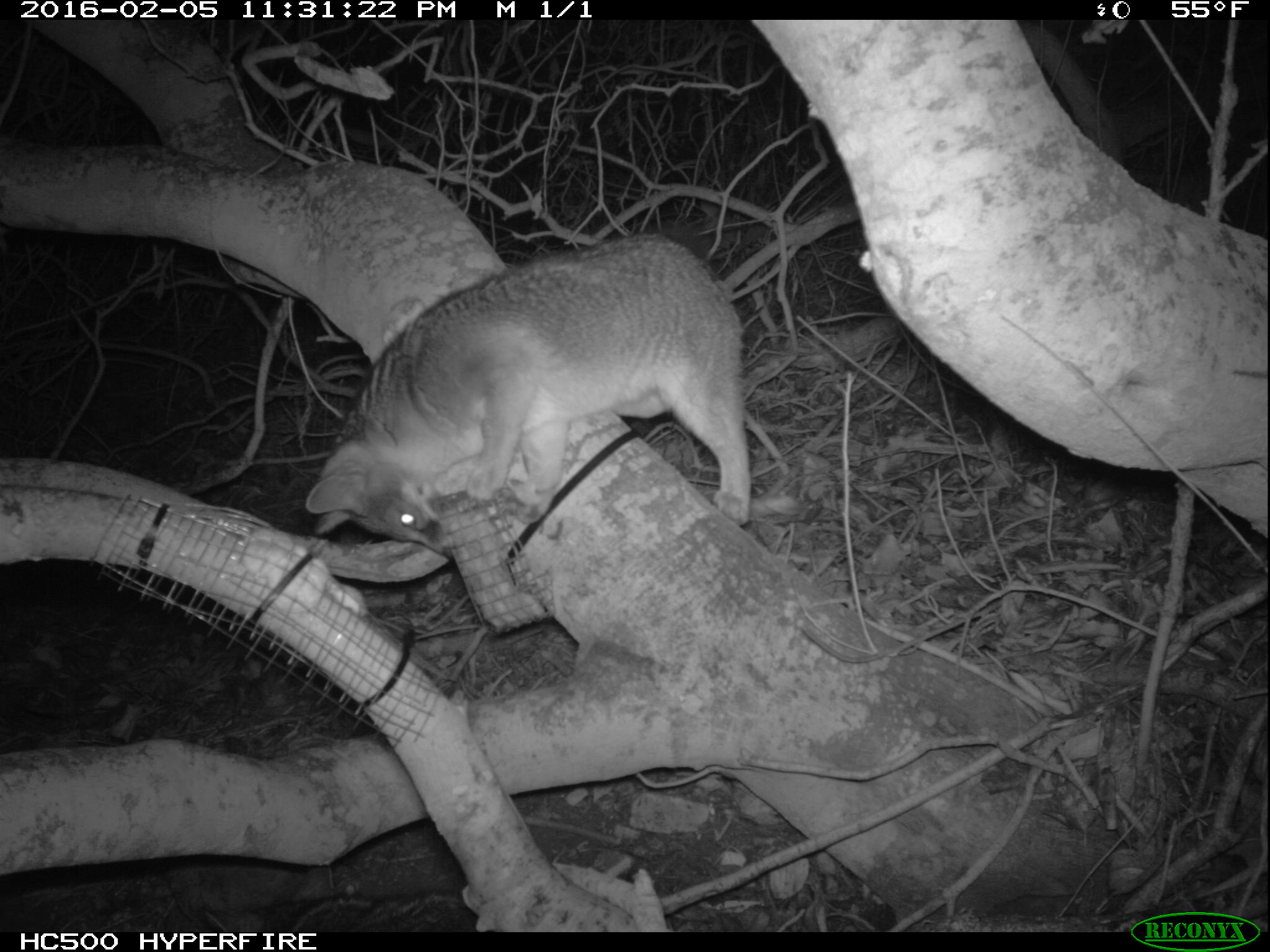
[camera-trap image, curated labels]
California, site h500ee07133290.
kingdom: Animalia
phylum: Chordata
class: Mammalia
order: Carnivora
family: Canidae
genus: Urocyon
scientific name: Urocyon littoralis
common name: island fox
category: fox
Fox (island fox) (Urocyon littoralis).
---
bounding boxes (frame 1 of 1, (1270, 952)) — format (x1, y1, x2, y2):
fox: (306, 230, 751, 557)